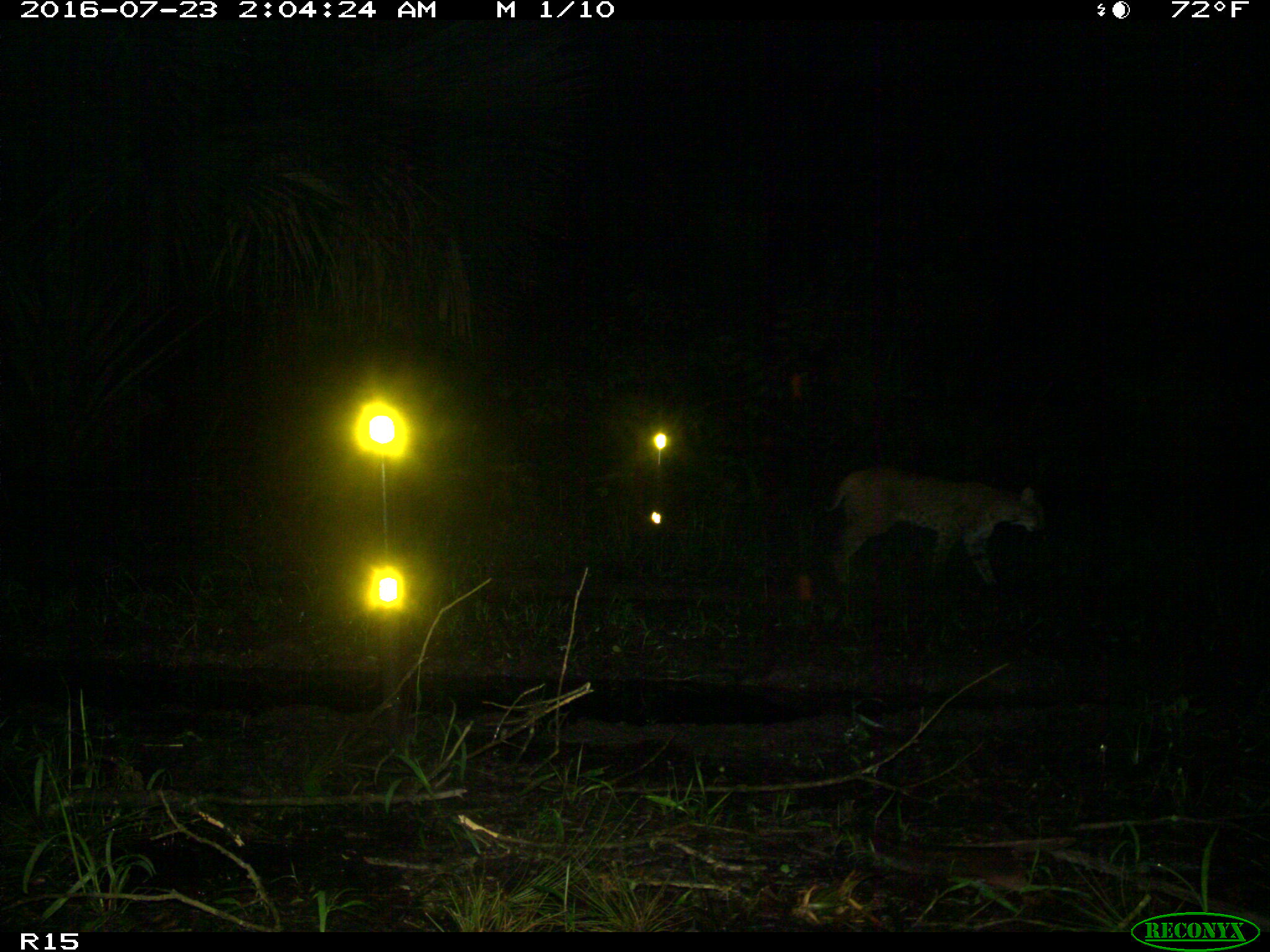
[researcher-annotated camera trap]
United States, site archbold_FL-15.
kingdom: Animalia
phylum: Chordata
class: Mammalia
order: Carnivora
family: Felidae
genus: Lynx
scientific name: Lynx rufus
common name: bobcat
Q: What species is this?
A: Lynx rufus (bobcat).